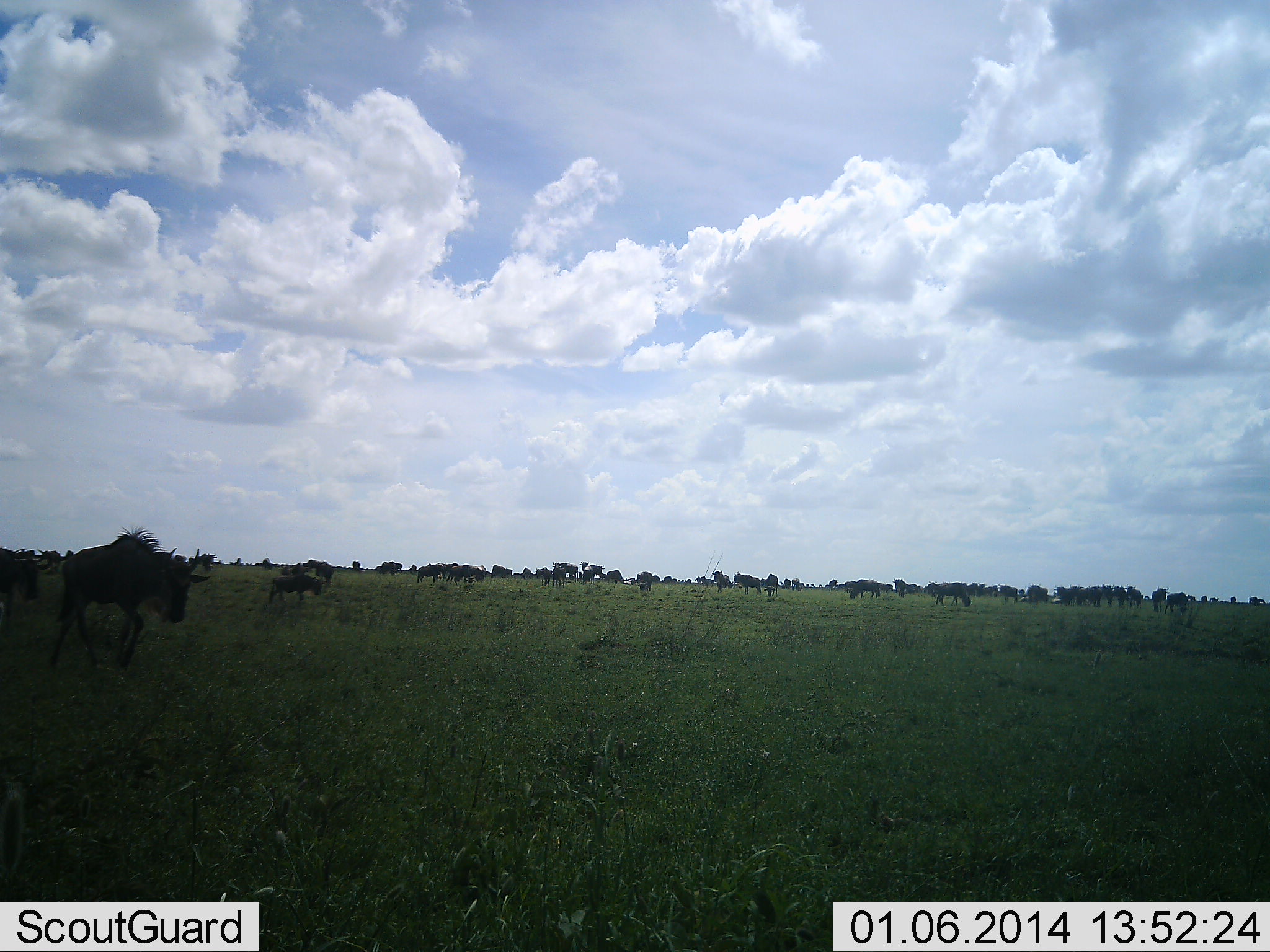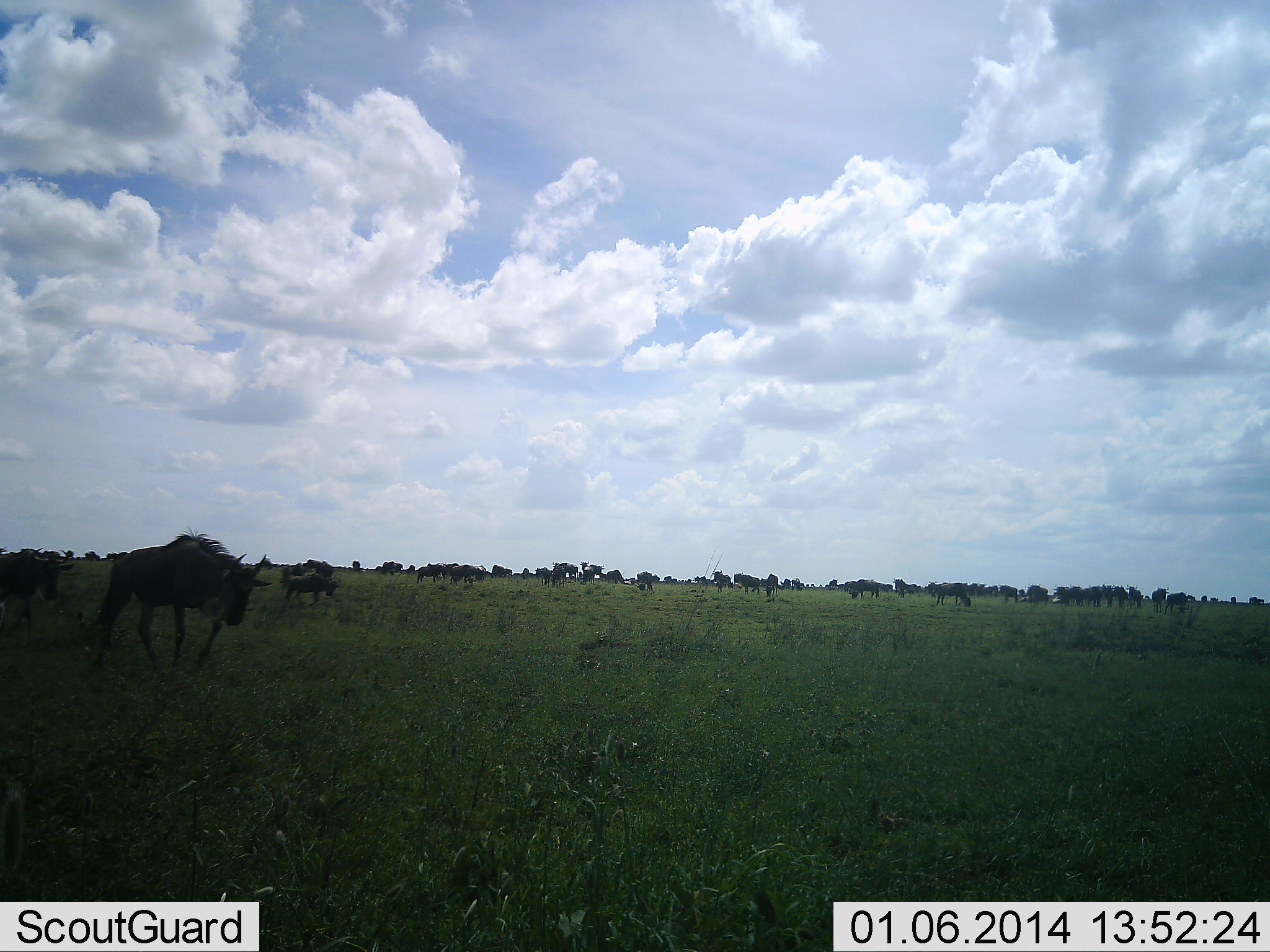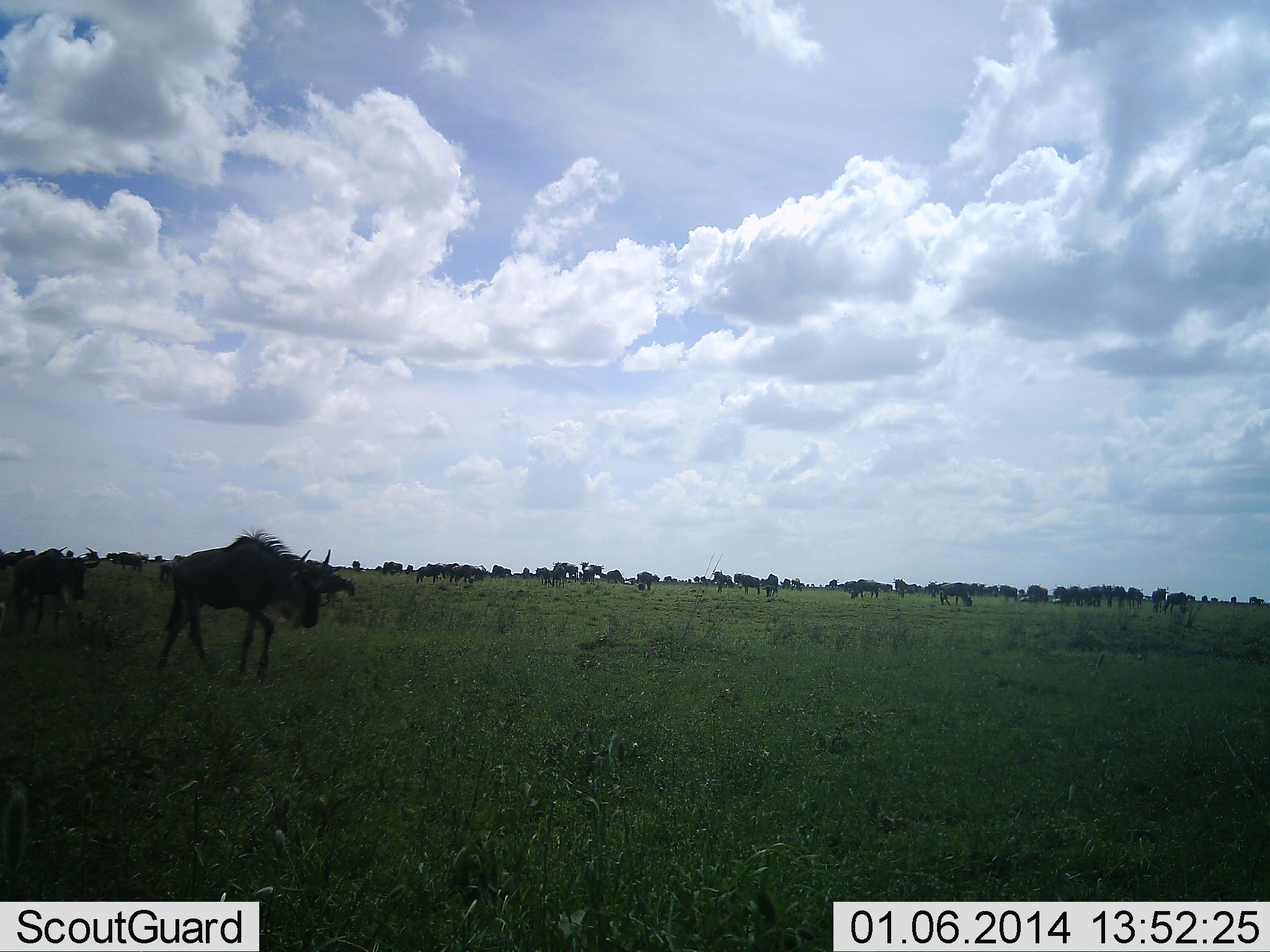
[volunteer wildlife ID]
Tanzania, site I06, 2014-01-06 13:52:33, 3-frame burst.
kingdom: Animalia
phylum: Chordata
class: Mammalia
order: Artiodactyla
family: Bovidae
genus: Connochaetes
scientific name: Connochaetes taurinus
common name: blue wildebeest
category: wildebeest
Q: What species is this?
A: Wildebeest (blue wildebeest) (Connochaetes taurinus).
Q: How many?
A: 51+.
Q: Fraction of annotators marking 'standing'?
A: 50%.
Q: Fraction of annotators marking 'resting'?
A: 20%.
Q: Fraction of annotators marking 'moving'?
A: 80%.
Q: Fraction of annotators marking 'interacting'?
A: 20%.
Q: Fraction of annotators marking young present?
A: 20%.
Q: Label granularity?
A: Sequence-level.